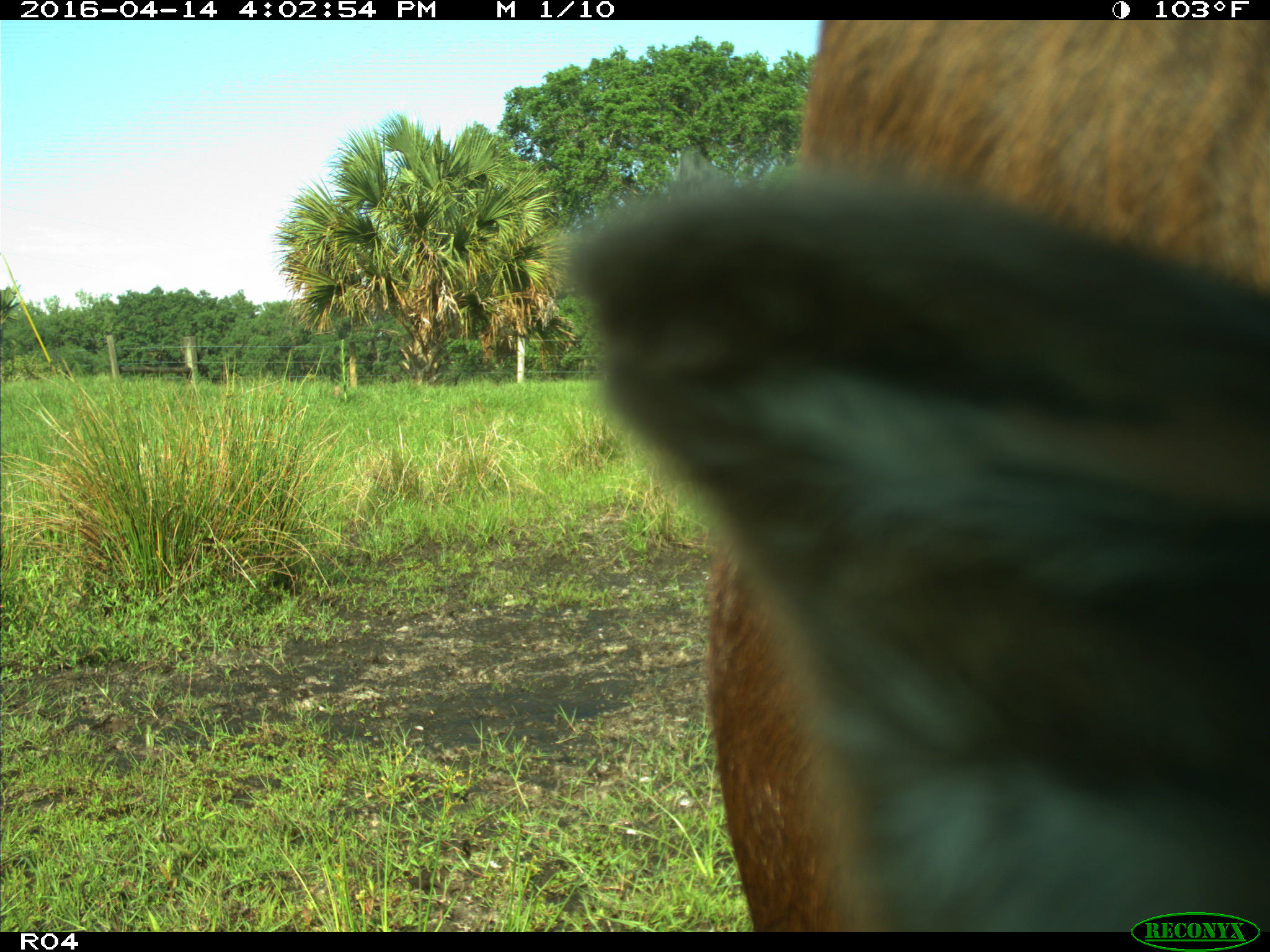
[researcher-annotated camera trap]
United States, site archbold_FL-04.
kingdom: Animalia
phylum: Chordata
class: Mammalia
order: Artiodactyla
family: Bovidae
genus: Bos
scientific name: Bos taurus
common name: domestic cow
Bos taurus (domestic cow).